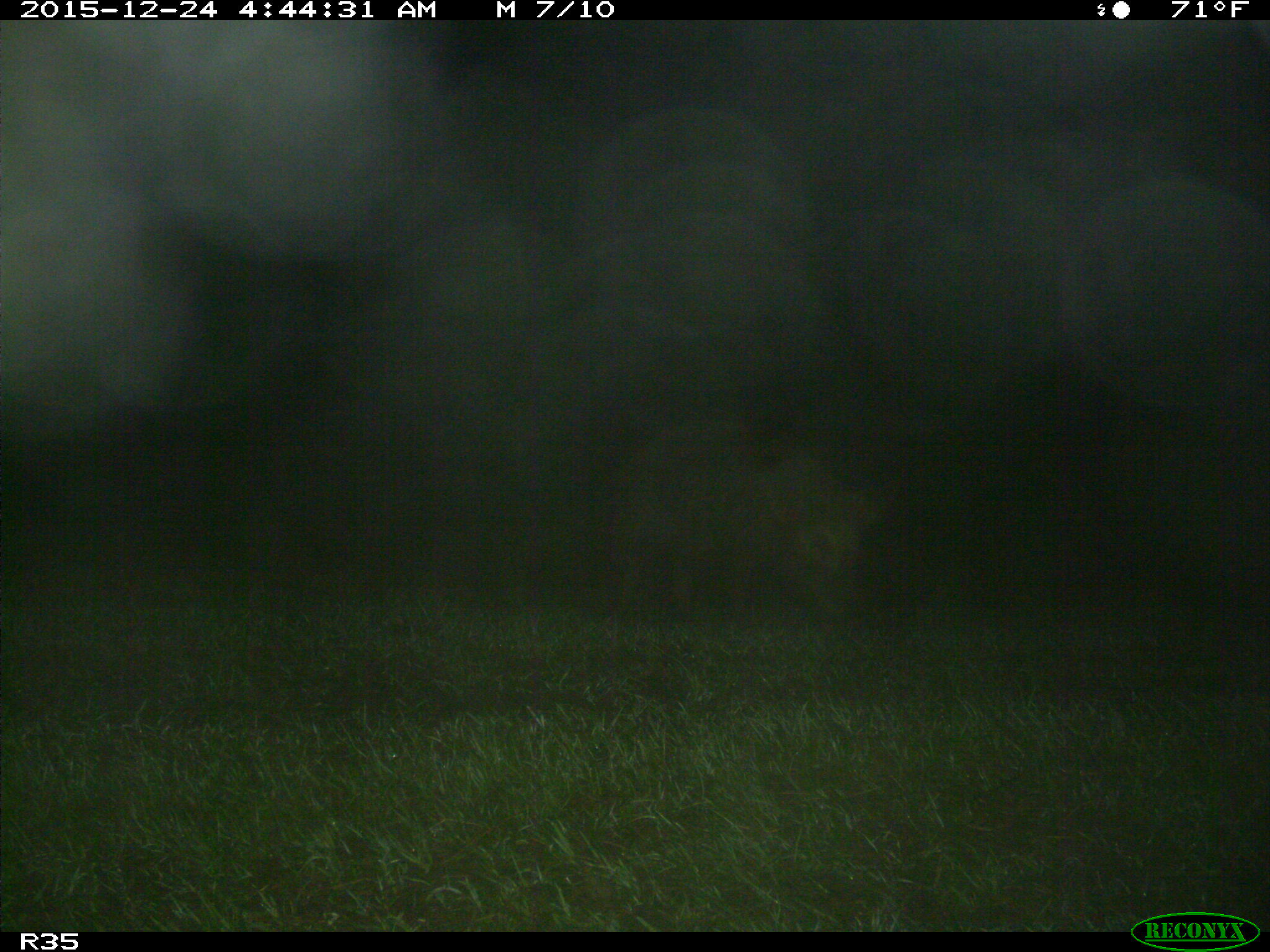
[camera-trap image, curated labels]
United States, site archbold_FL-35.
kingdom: Animalia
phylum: Chordata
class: Mammalia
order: Artiodactyla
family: Suidae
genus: Sus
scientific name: Sus scrofa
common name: wild boar